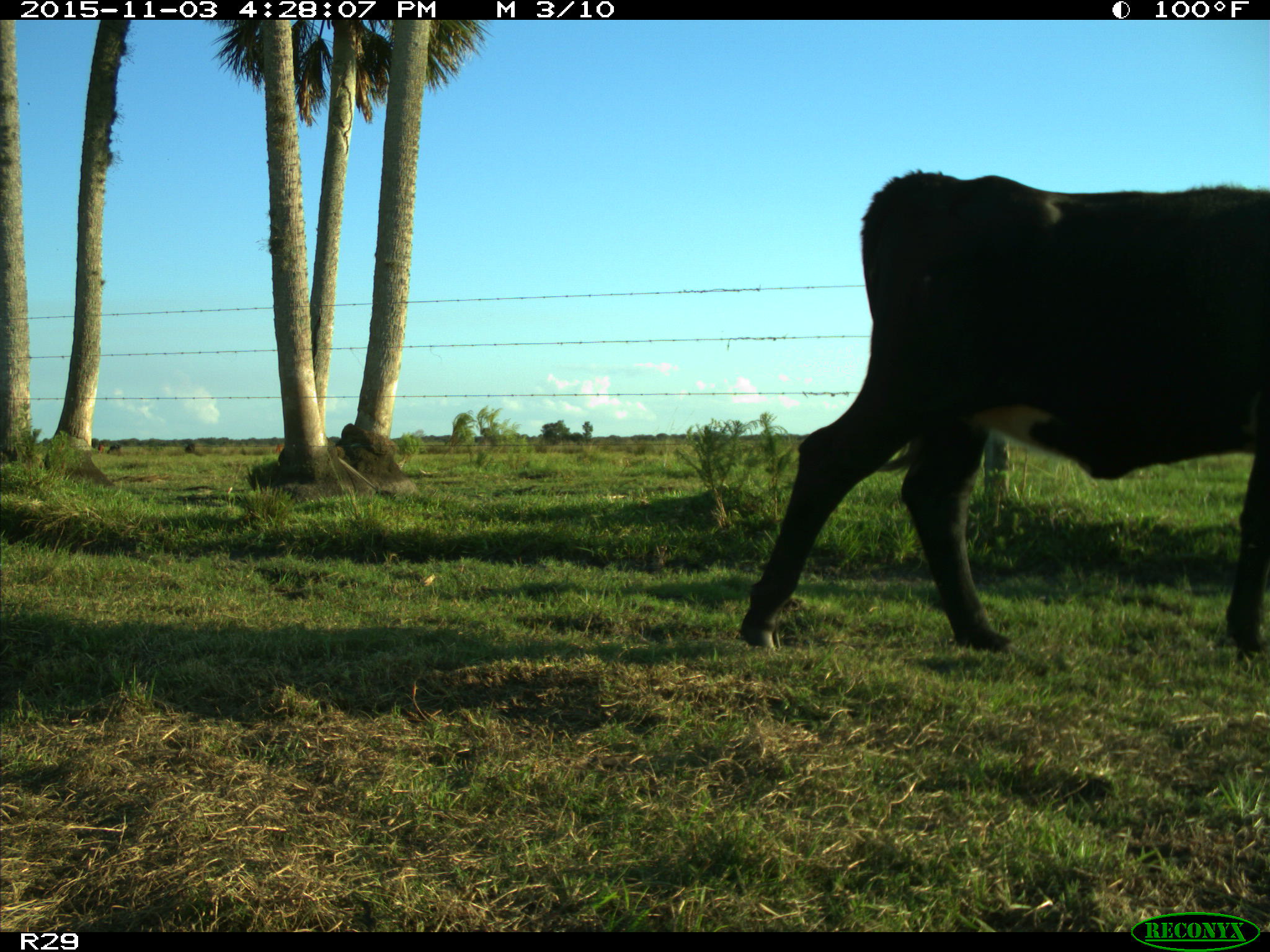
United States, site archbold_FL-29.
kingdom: Animalia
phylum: Chordata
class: Mammalia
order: Artiodactyla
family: Bovidae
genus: Bos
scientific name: Bos taurus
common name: domestic cow